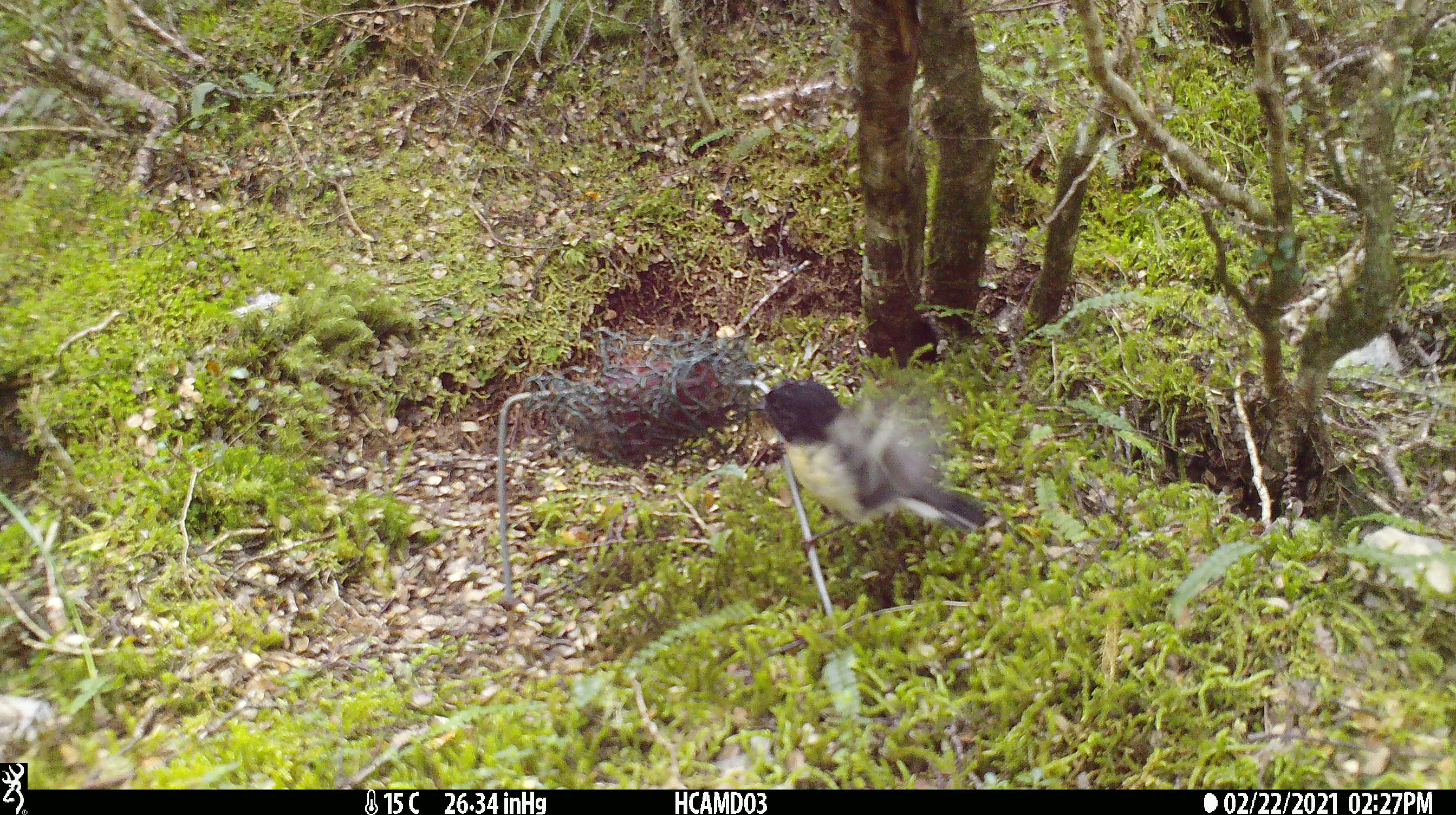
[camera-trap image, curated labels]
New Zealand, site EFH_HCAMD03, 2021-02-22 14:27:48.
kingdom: Animalia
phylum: Chordata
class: Aves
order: Passeriformes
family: Petroicidae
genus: Petroica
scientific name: Petroica macrocephala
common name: tomtit